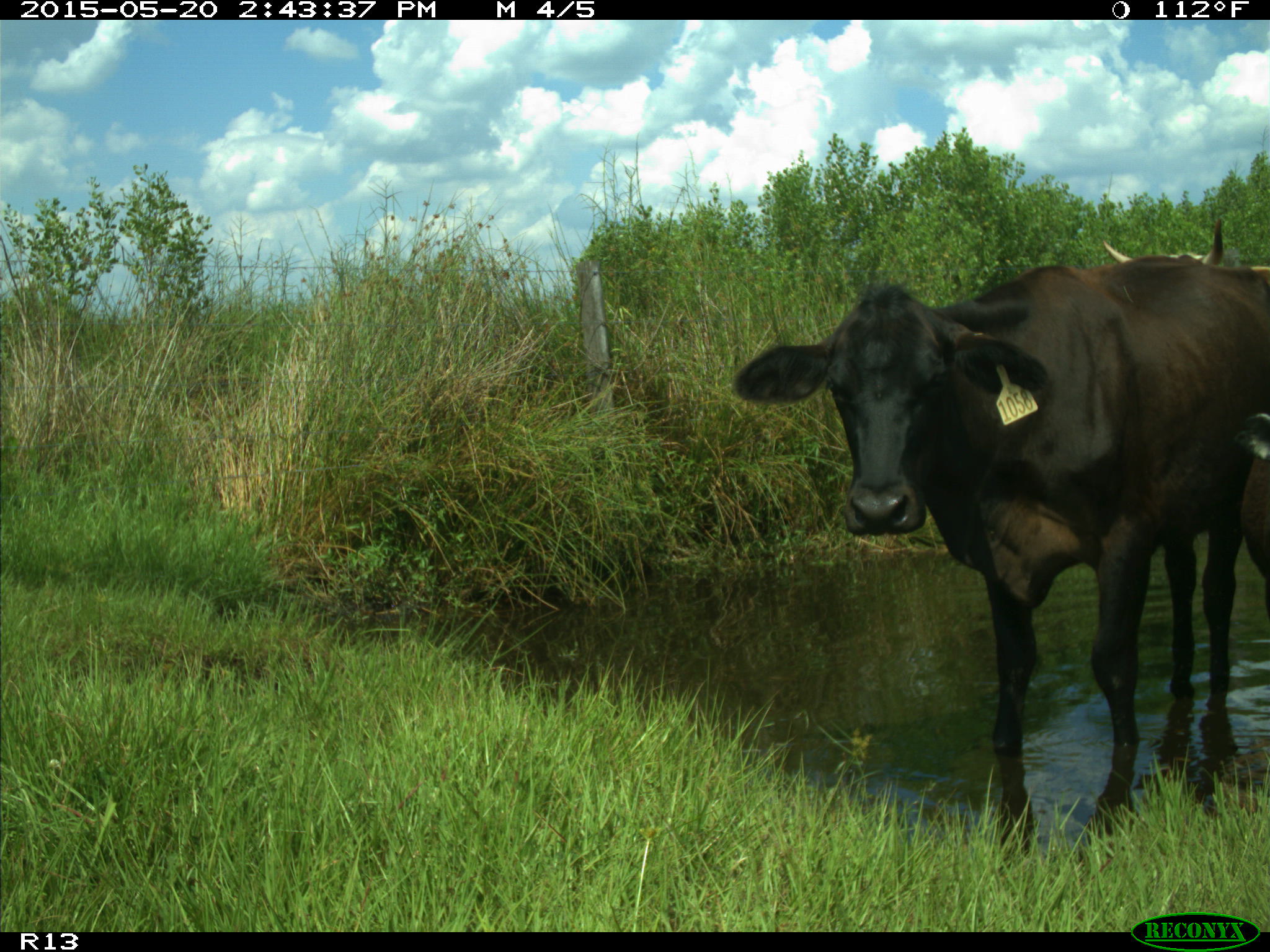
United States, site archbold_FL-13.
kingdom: Animalia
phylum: Chordata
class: Mammalia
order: Artiodactyla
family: Bovidae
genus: Bos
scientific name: Bos taurus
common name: domestic cow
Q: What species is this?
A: Bos taurus (domestic cow).